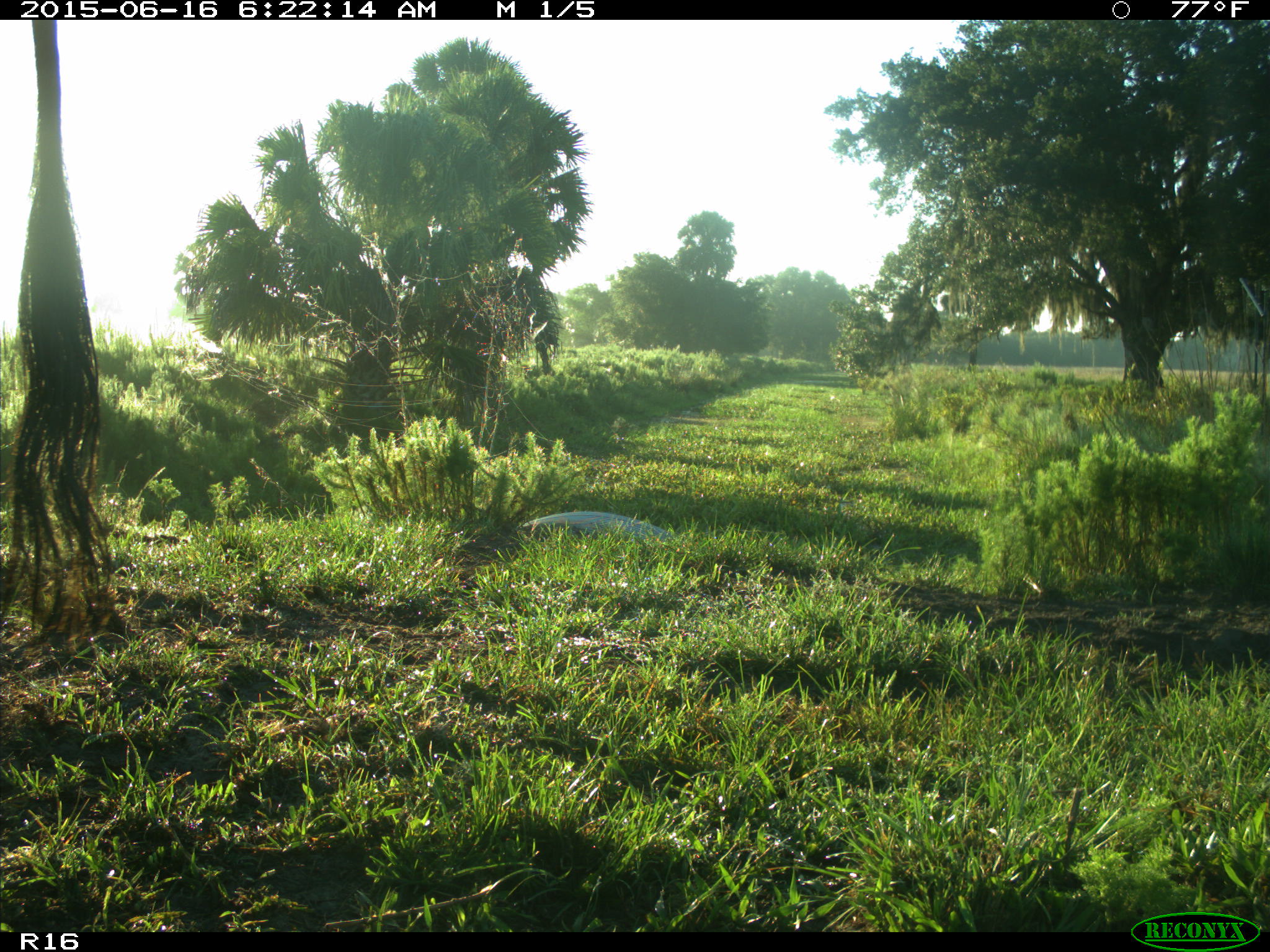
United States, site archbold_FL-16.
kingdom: Animalia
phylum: Chordata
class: Mammalia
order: Artiodactyla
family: Bovidae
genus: Bos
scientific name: Bos taurus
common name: domestic cow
Bos taurus (domestic cow).